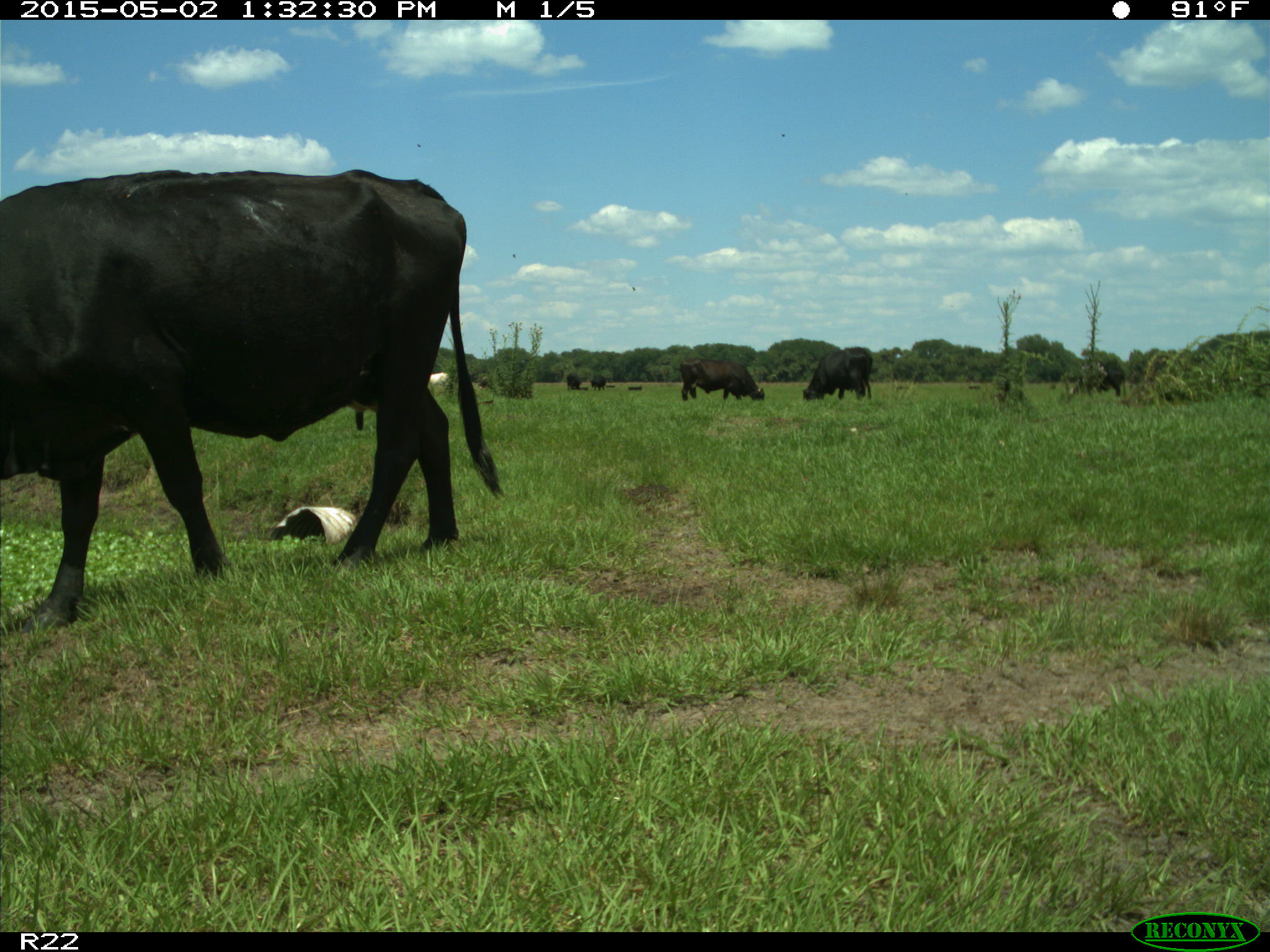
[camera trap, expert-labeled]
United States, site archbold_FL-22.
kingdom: Animalia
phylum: Chordata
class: Mammalia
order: Artiodactyla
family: Bovidae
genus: Bos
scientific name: Bos taurus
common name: domestic cow